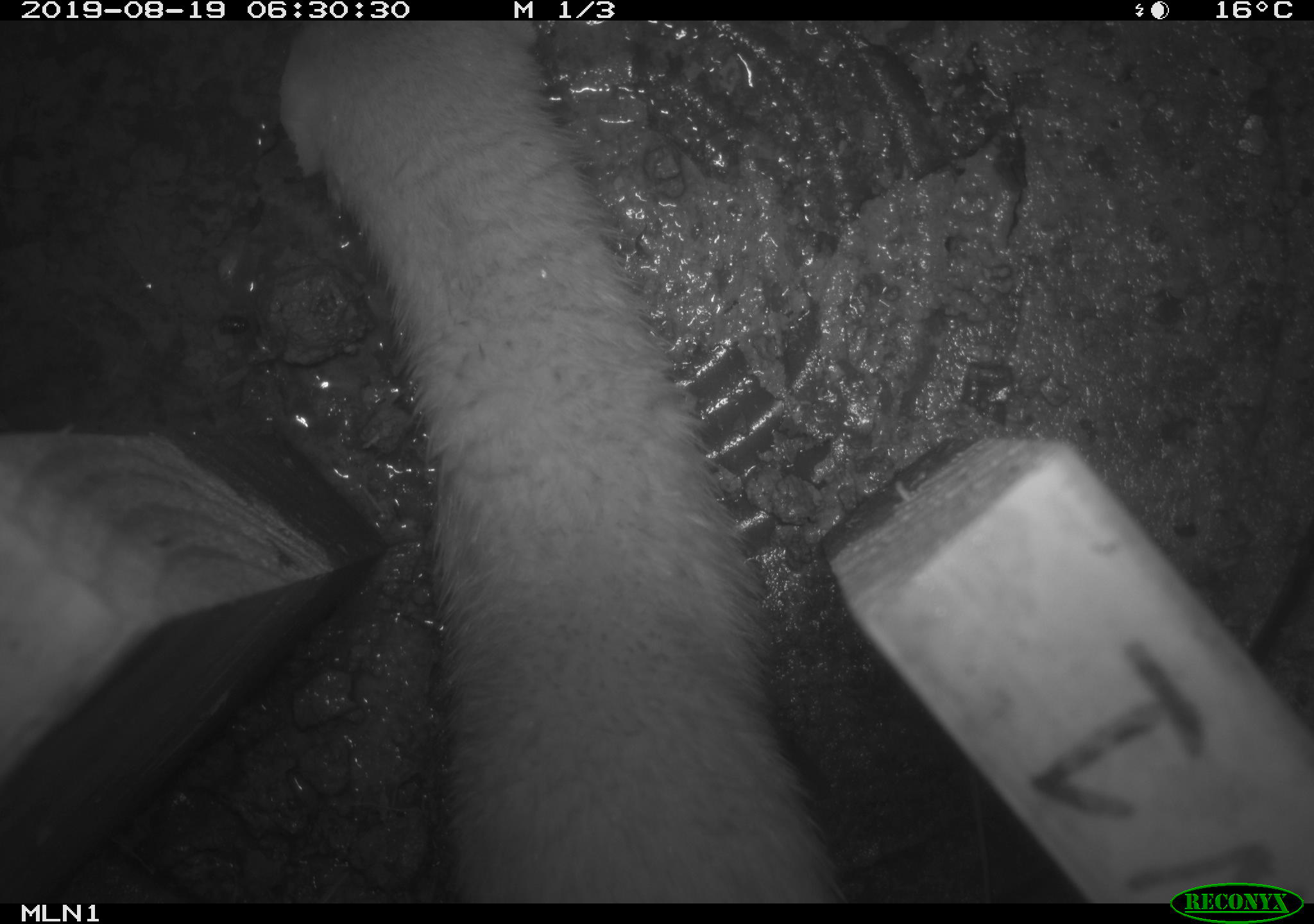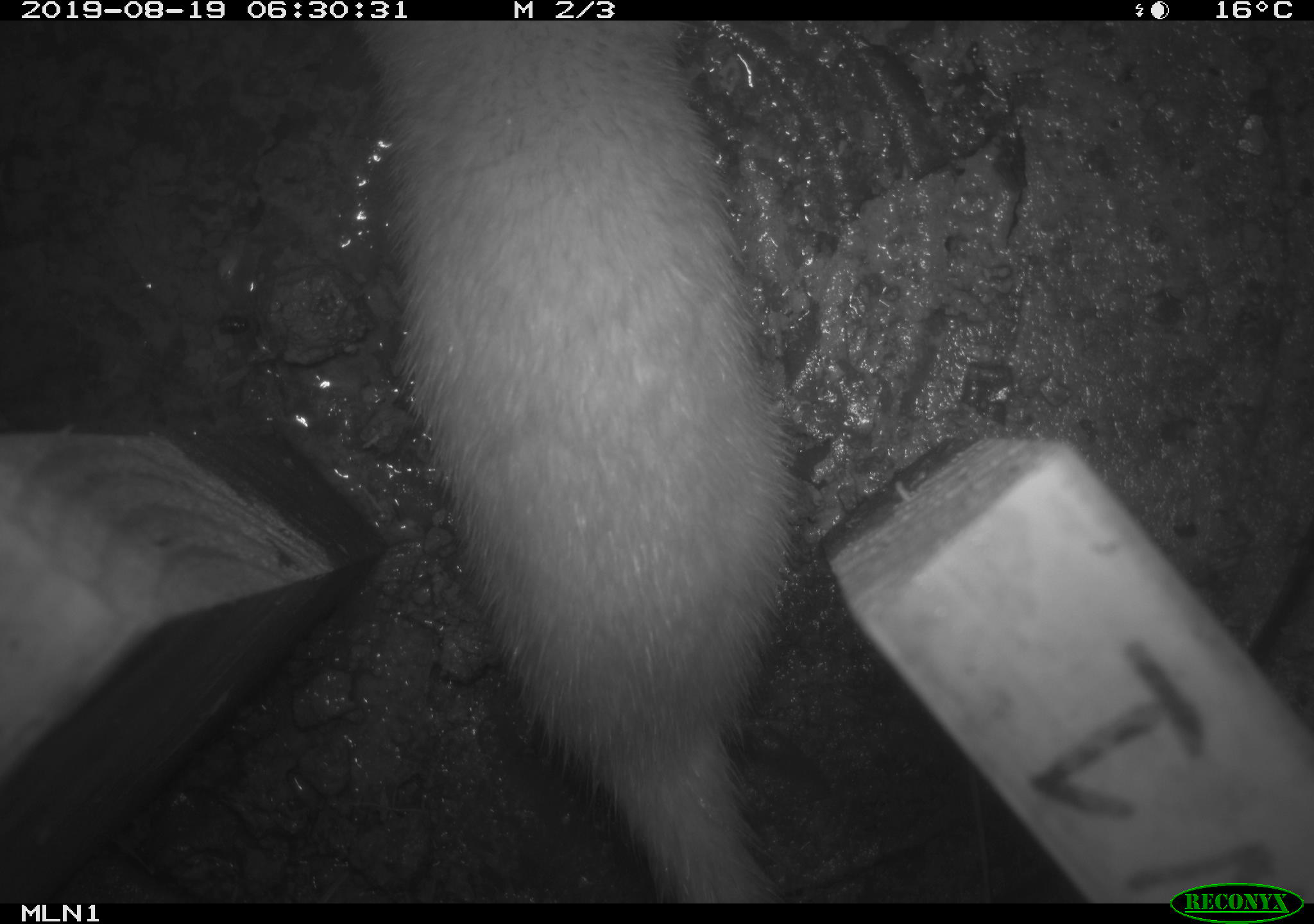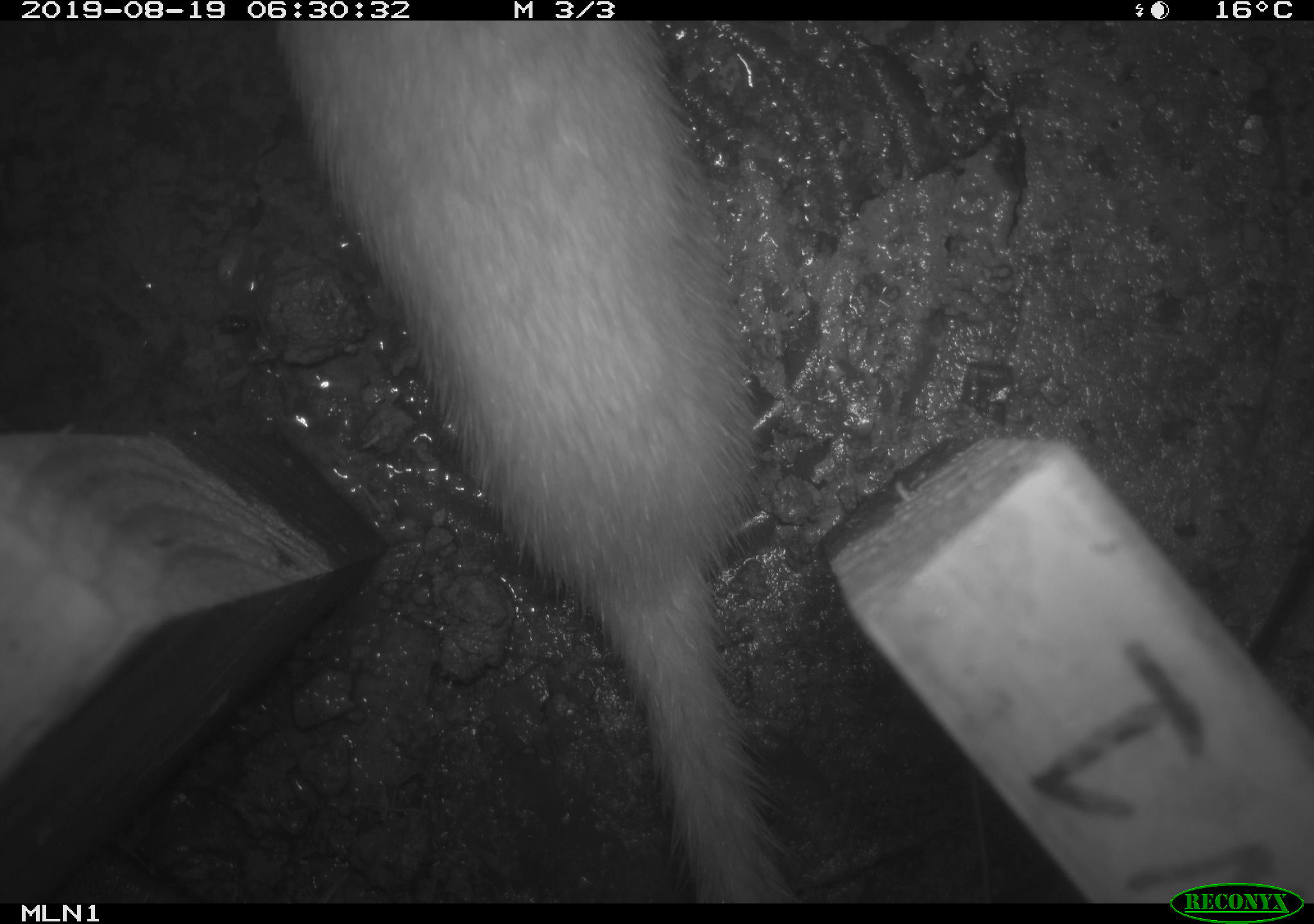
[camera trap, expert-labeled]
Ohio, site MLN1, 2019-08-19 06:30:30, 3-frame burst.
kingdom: Animalia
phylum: Chordata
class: Mammalia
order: Carnivora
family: Mustelidae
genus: Neogale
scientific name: Neogale frenata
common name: long-tailed weasel